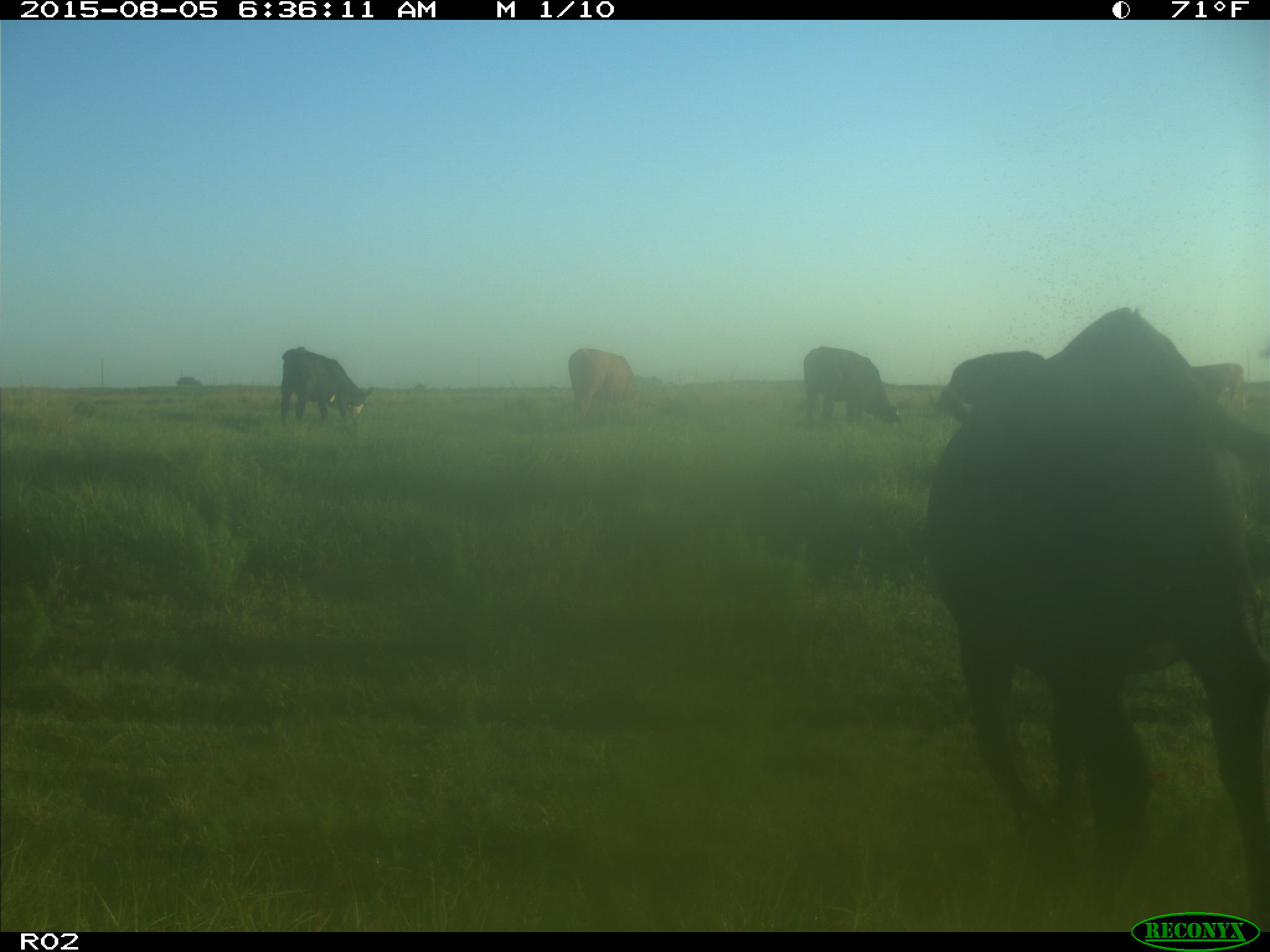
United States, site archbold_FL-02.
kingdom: Animalia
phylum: Chordata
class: Mammalia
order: Artiodactyla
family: Bovidae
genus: Bos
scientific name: Bos taurus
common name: domestic cow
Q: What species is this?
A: Bos taurus (domestic cow).